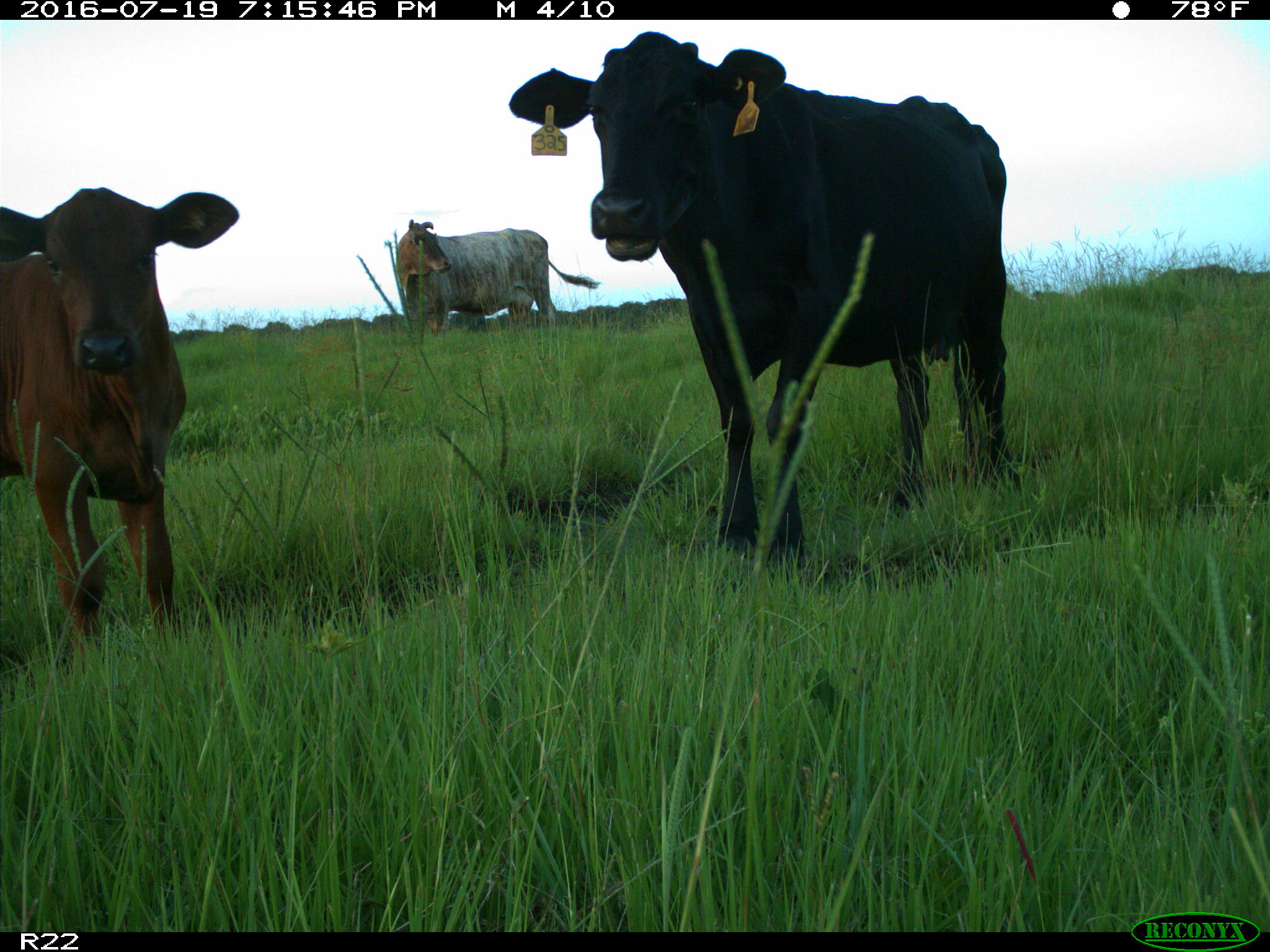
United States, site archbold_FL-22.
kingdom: Animalia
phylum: Chordata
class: Mammalia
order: Artiodactyla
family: Bovidae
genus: Bos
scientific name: Bos taurus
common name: domestic cow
Bos taurus (domestic cow).